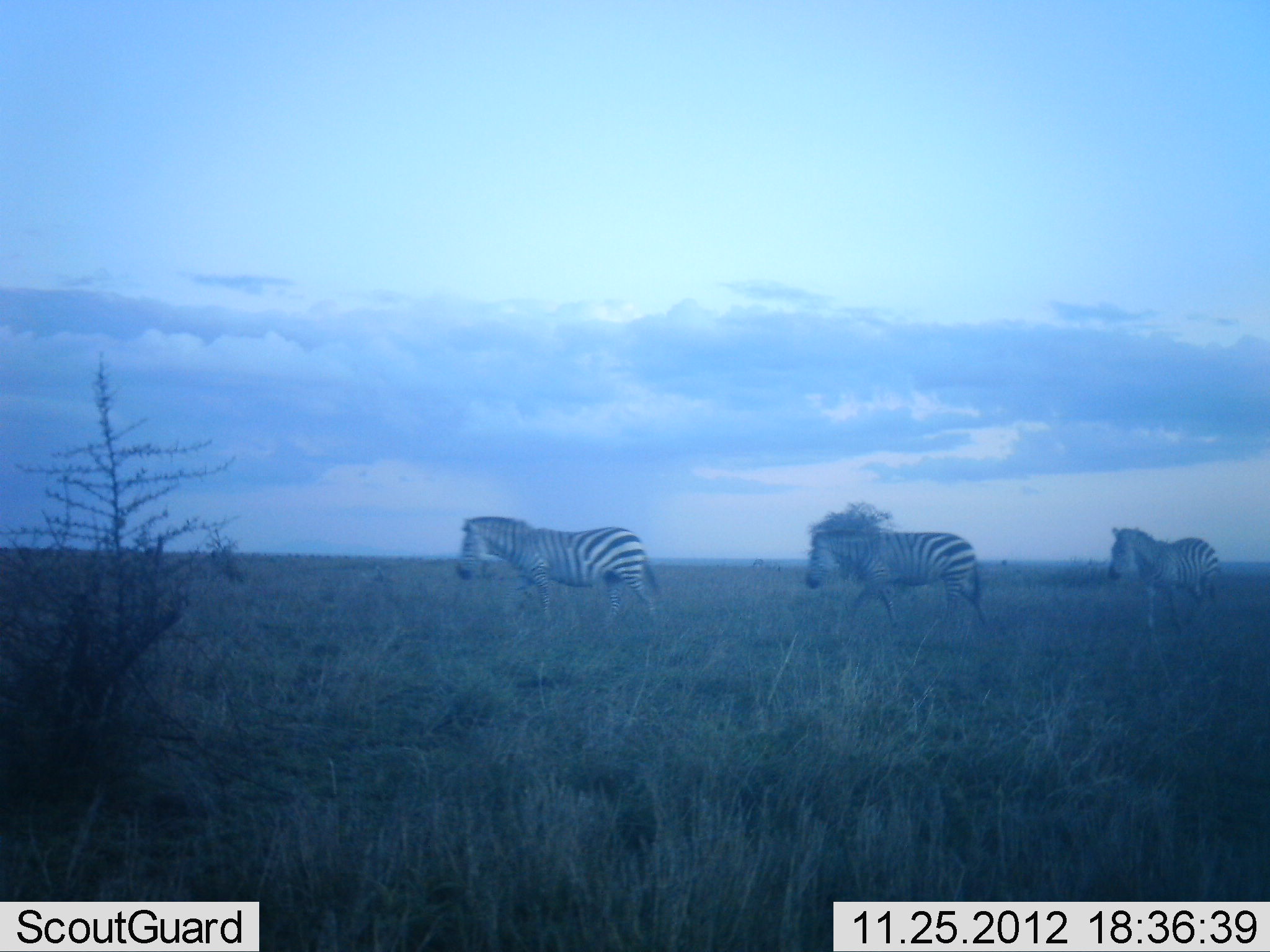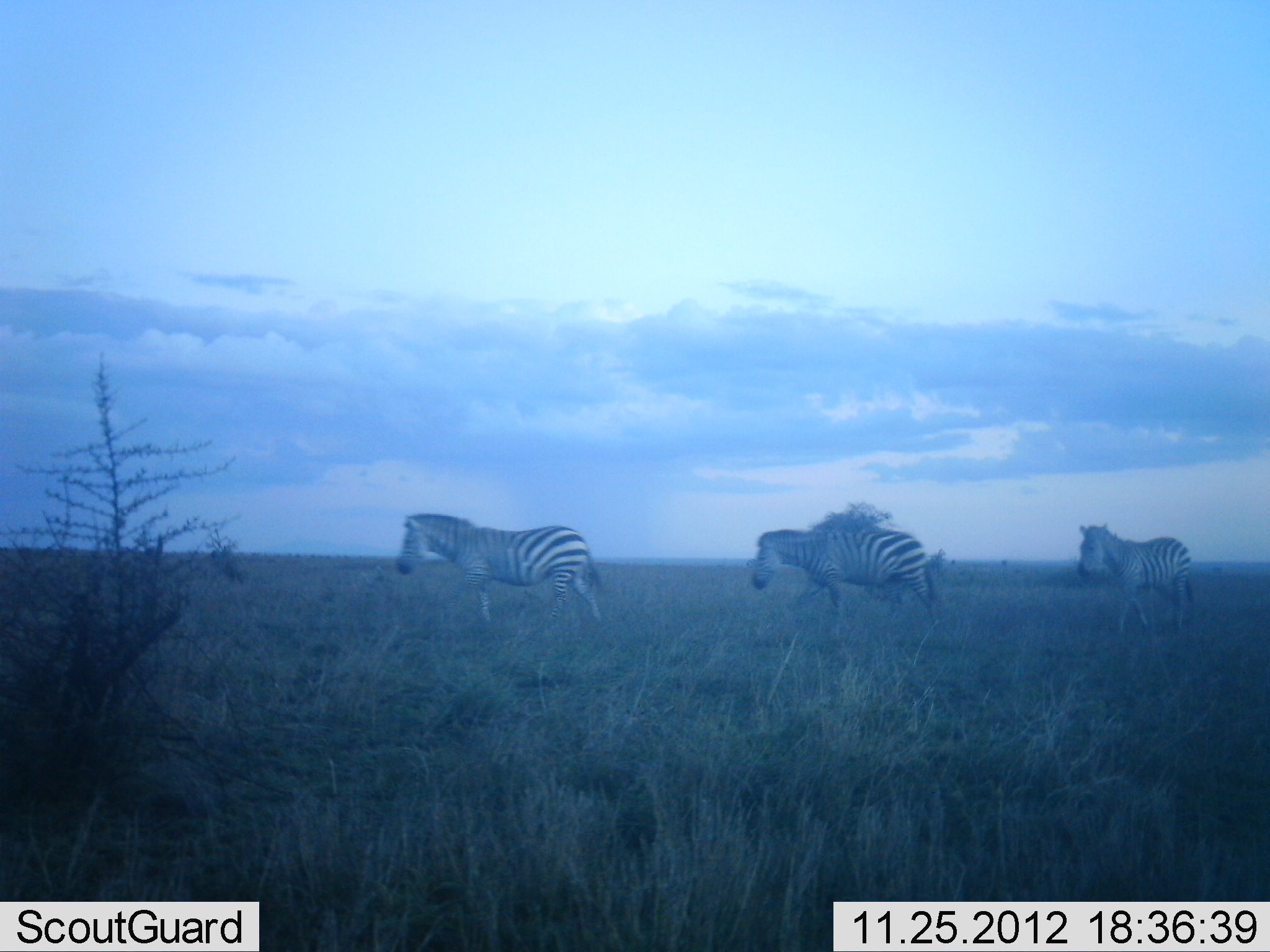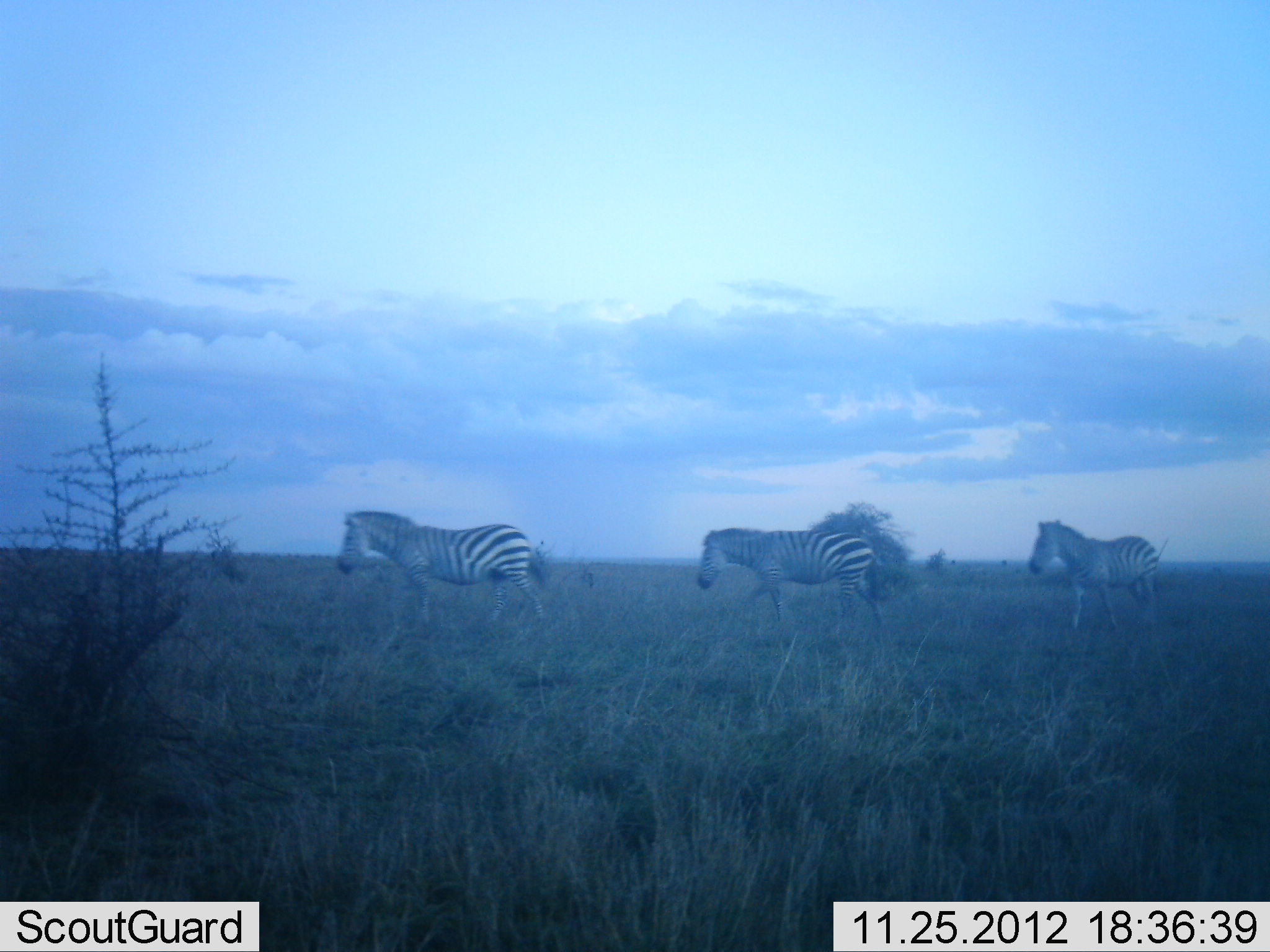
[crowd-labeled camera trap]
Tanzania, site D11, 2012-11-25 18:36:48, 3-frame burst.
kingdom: Animalia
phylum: Chordata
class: Mammalia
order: Perissodactyla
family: Equidae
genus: Equus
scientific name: Equus quagga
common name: plains zebra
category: zebra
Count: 3.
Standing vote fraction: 10%.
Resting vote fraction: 0%.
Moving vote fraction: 90%.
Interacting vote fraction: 0%.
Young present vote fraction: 0%.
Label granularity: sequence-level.